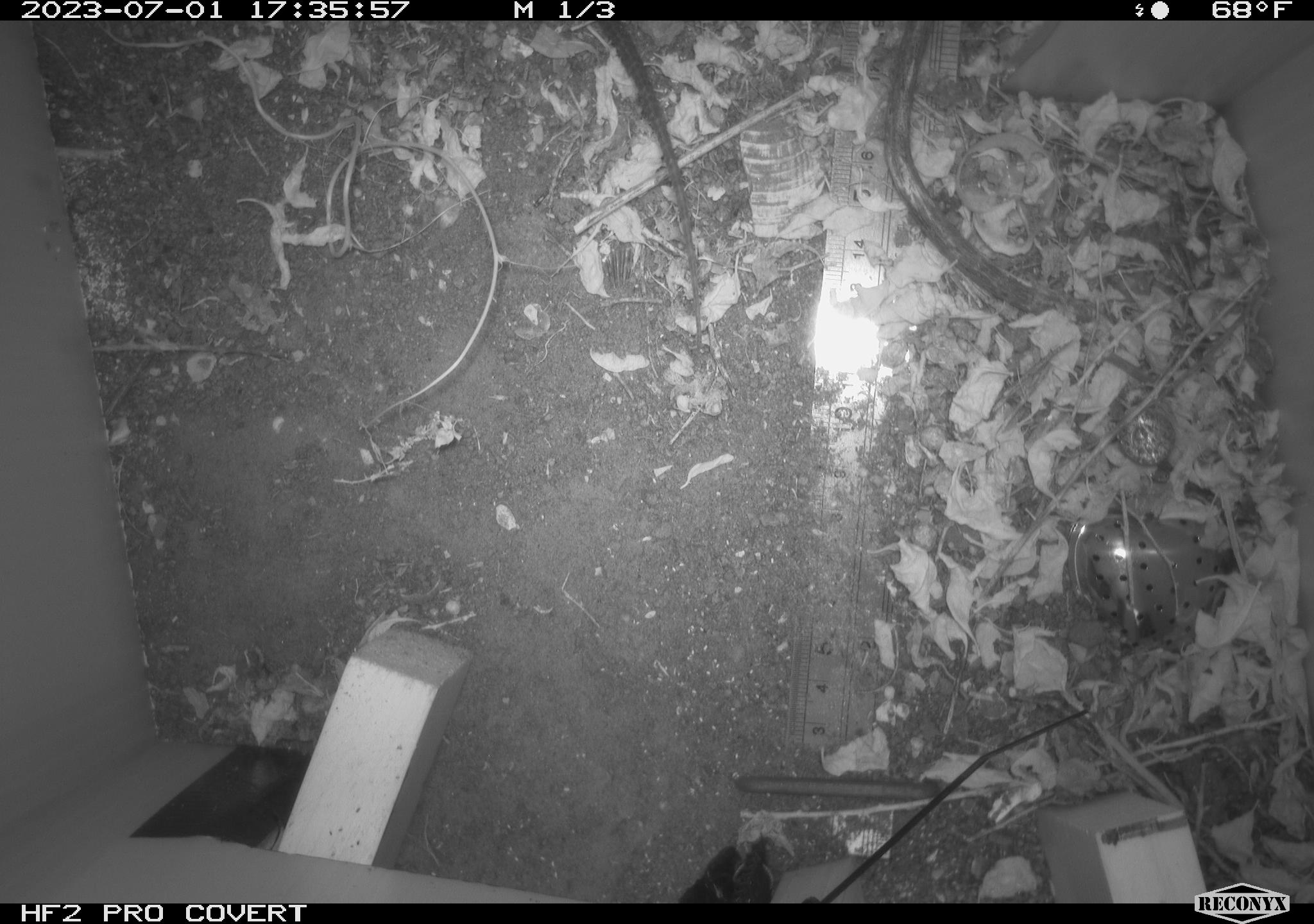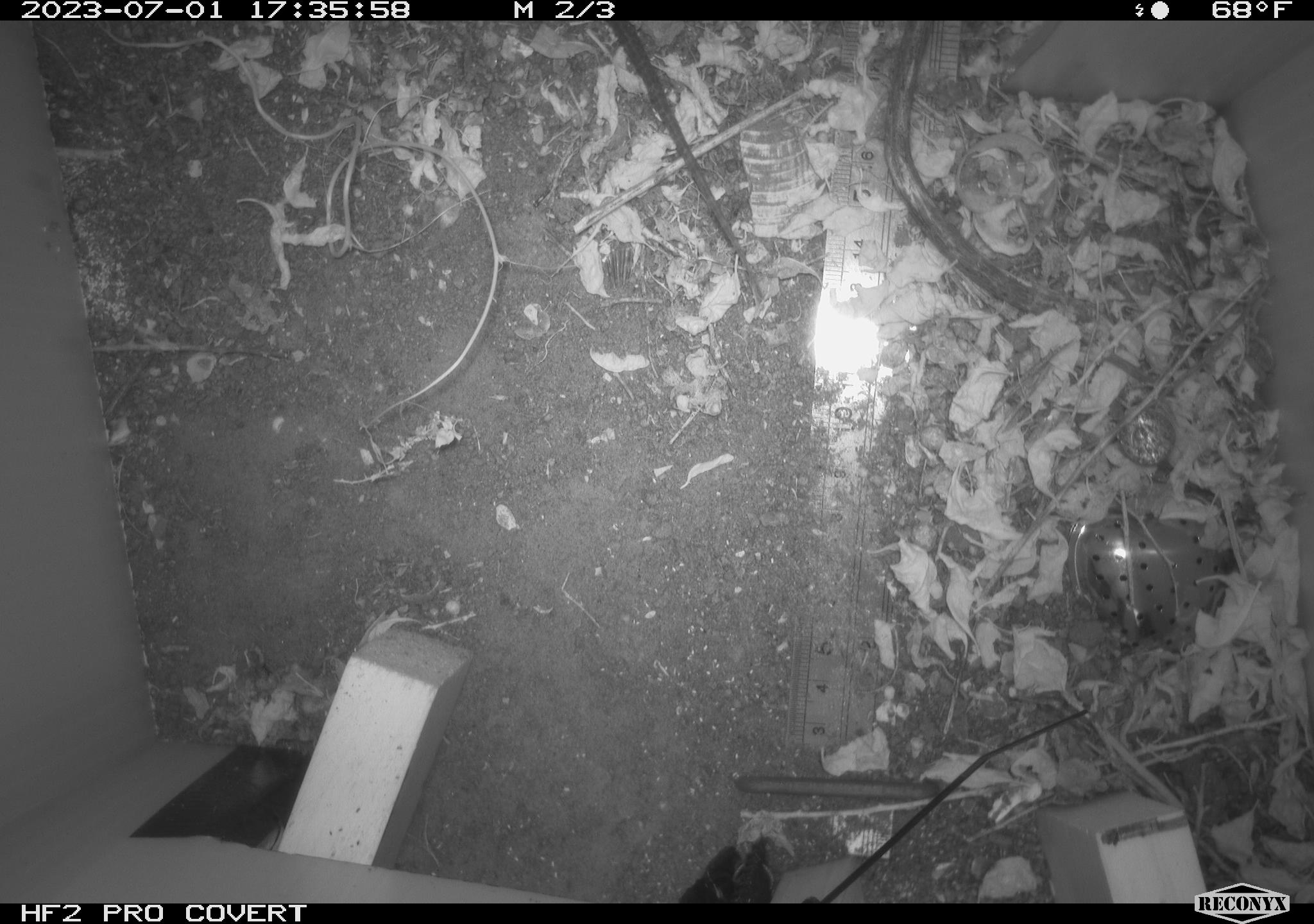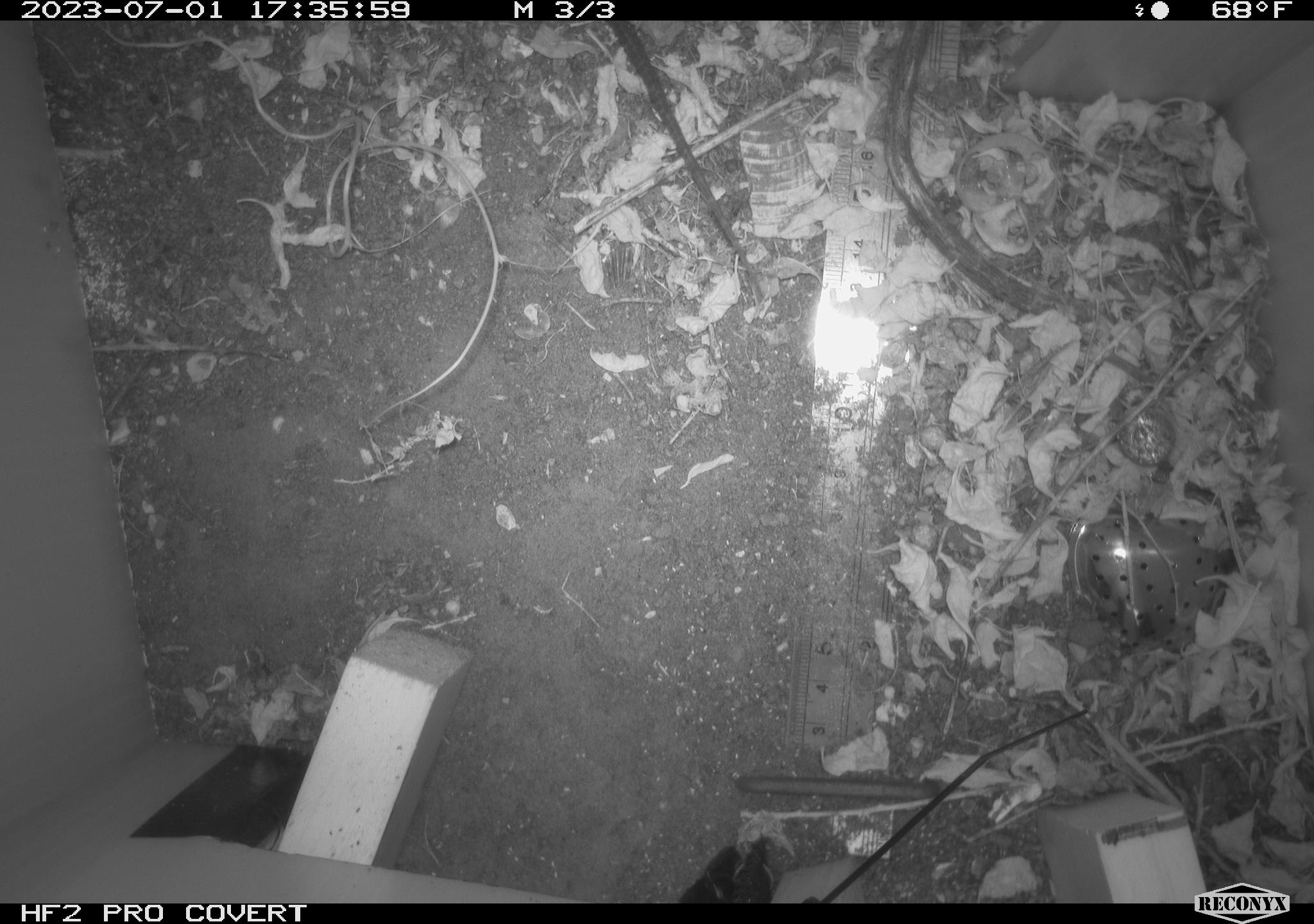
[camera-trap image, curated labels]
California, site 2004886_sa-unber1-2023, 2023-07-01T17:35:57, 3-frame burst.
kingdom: Animalia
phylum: Chordata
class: Reptilia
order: Squamata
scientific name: Squamata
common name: lizards and snakes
Lizards and snakes (Squamata).